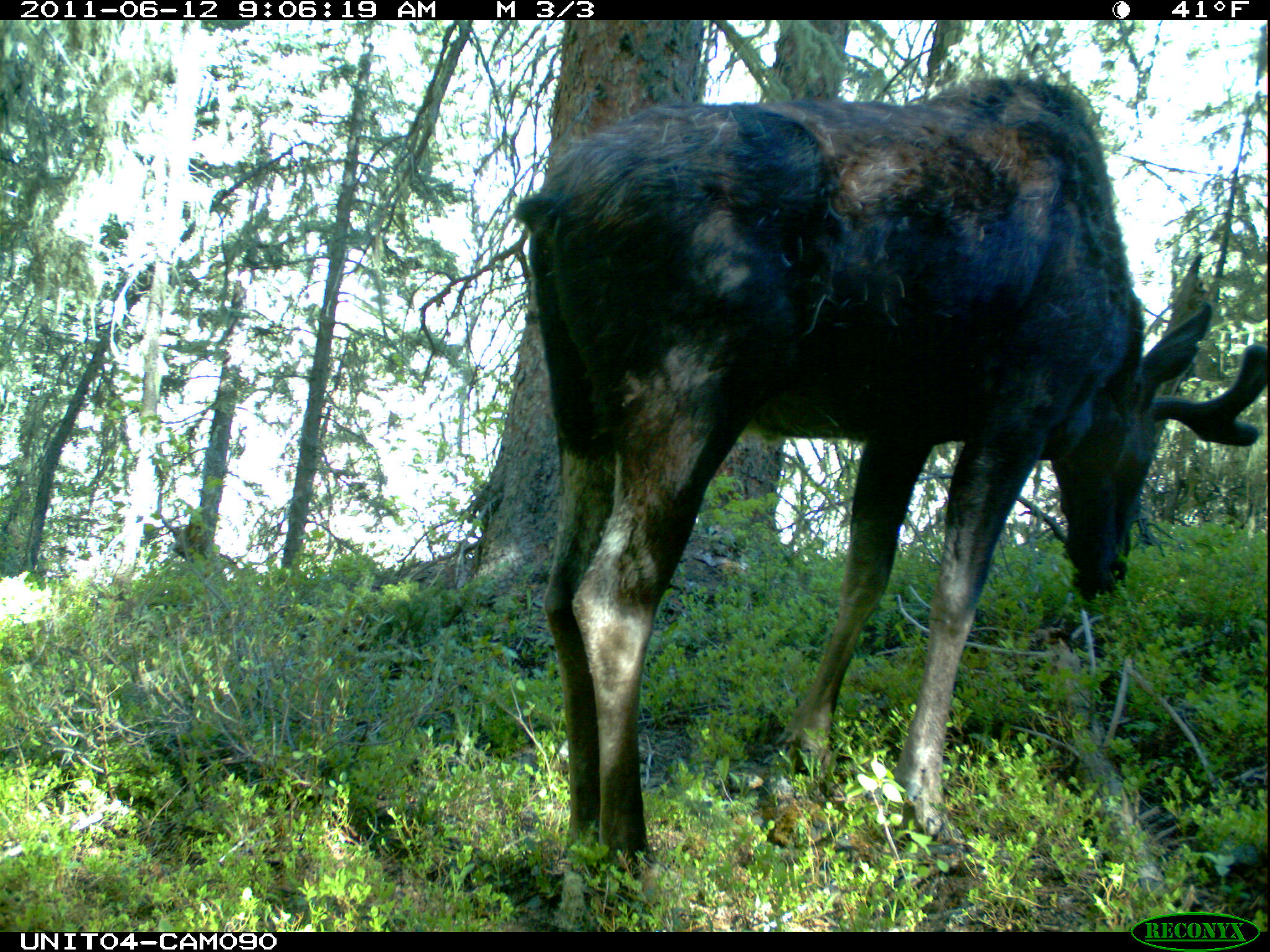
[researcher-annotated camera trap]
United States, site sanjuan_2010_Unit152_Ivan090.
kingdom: Animalia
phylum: Chordata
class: Mammalia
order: Artiodactyla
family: Cervidae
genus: Alces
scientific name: Alces alces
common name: moose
Alces alces (moose).